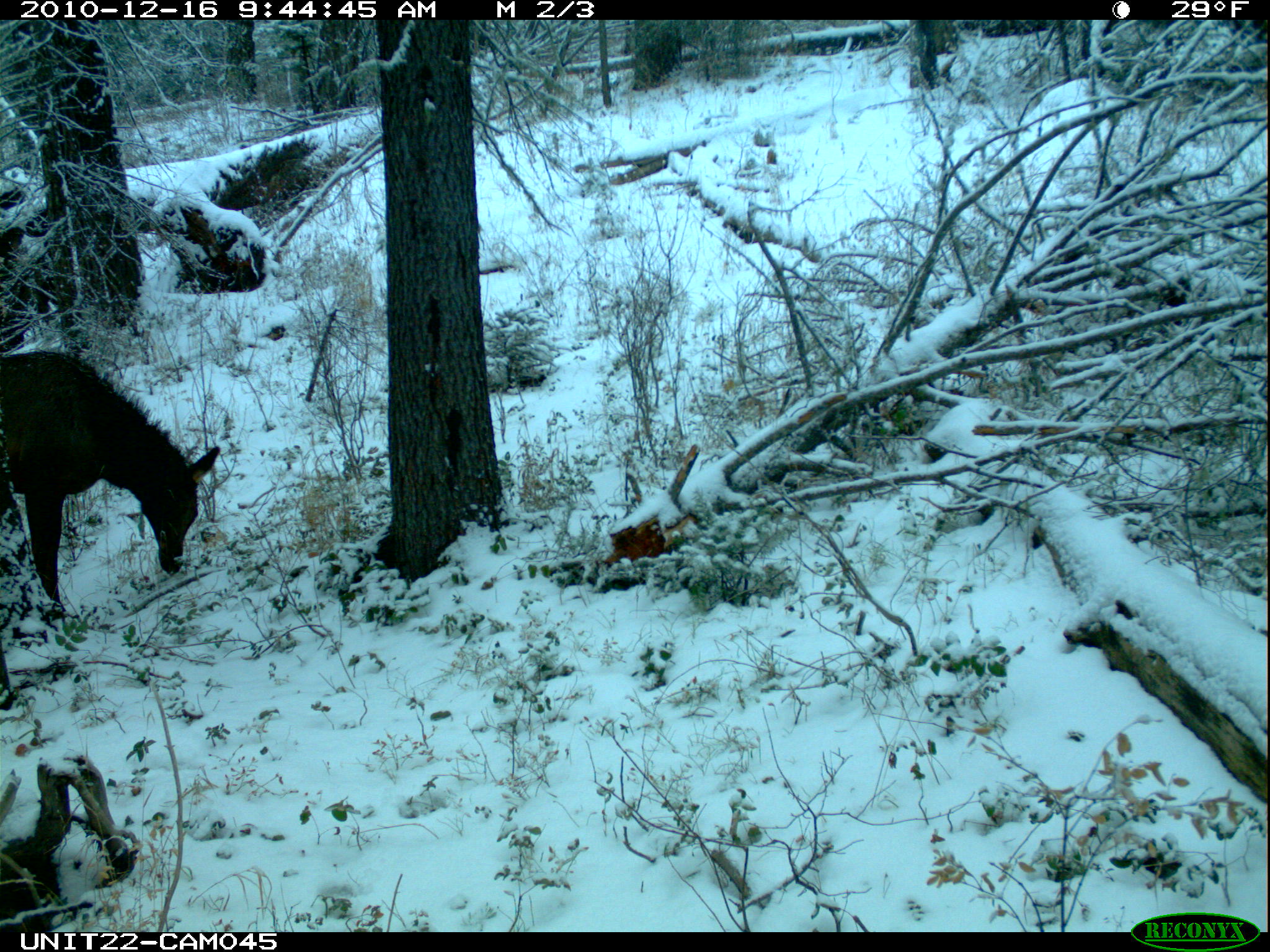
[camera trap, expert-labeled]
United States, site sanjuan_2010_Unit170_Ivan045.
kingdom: Animalia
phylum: Chordata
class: Mammalia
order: Artiodactyla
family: Cervidae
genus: Cervus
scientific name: Cervus elaphus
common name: red deer